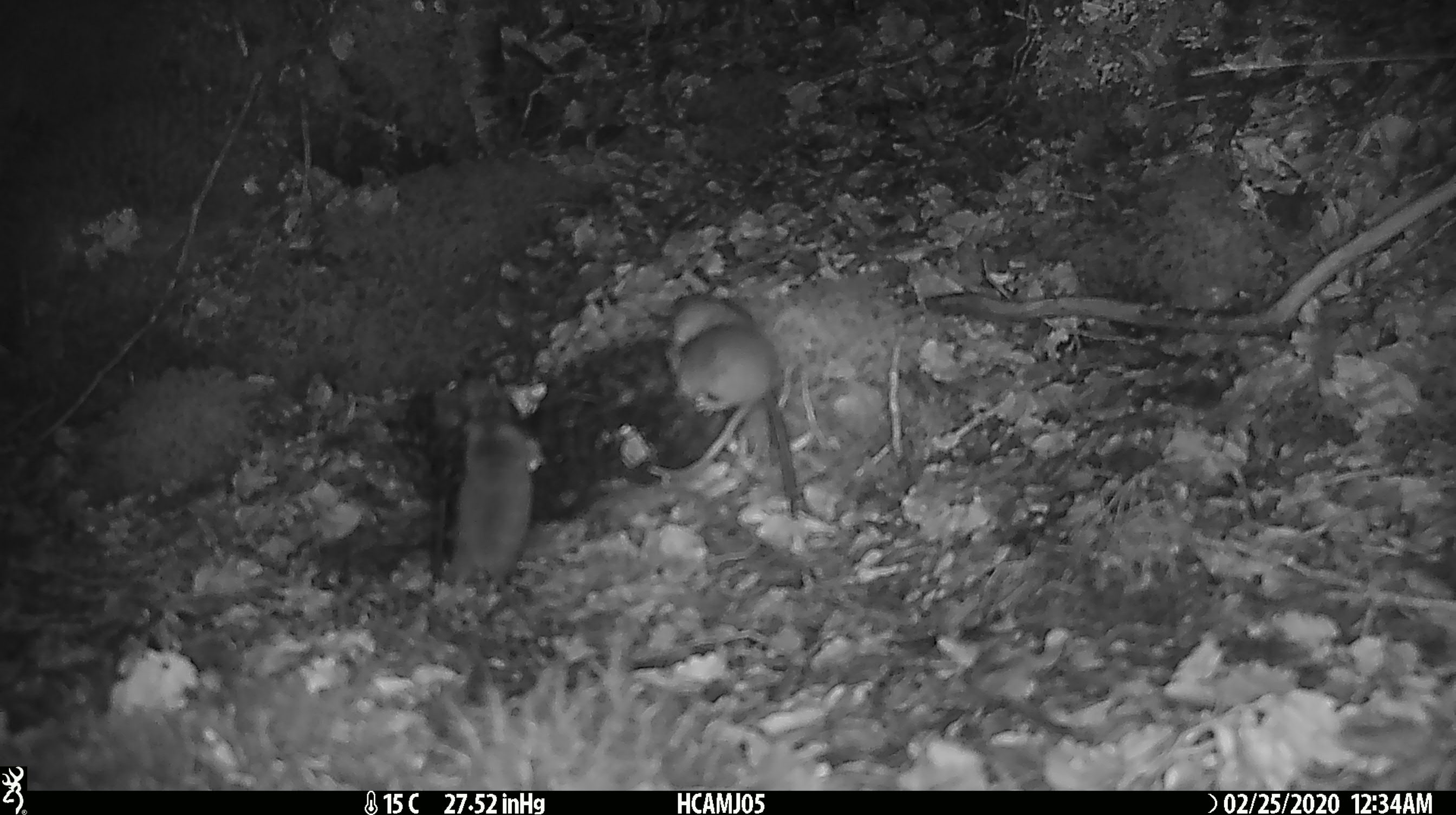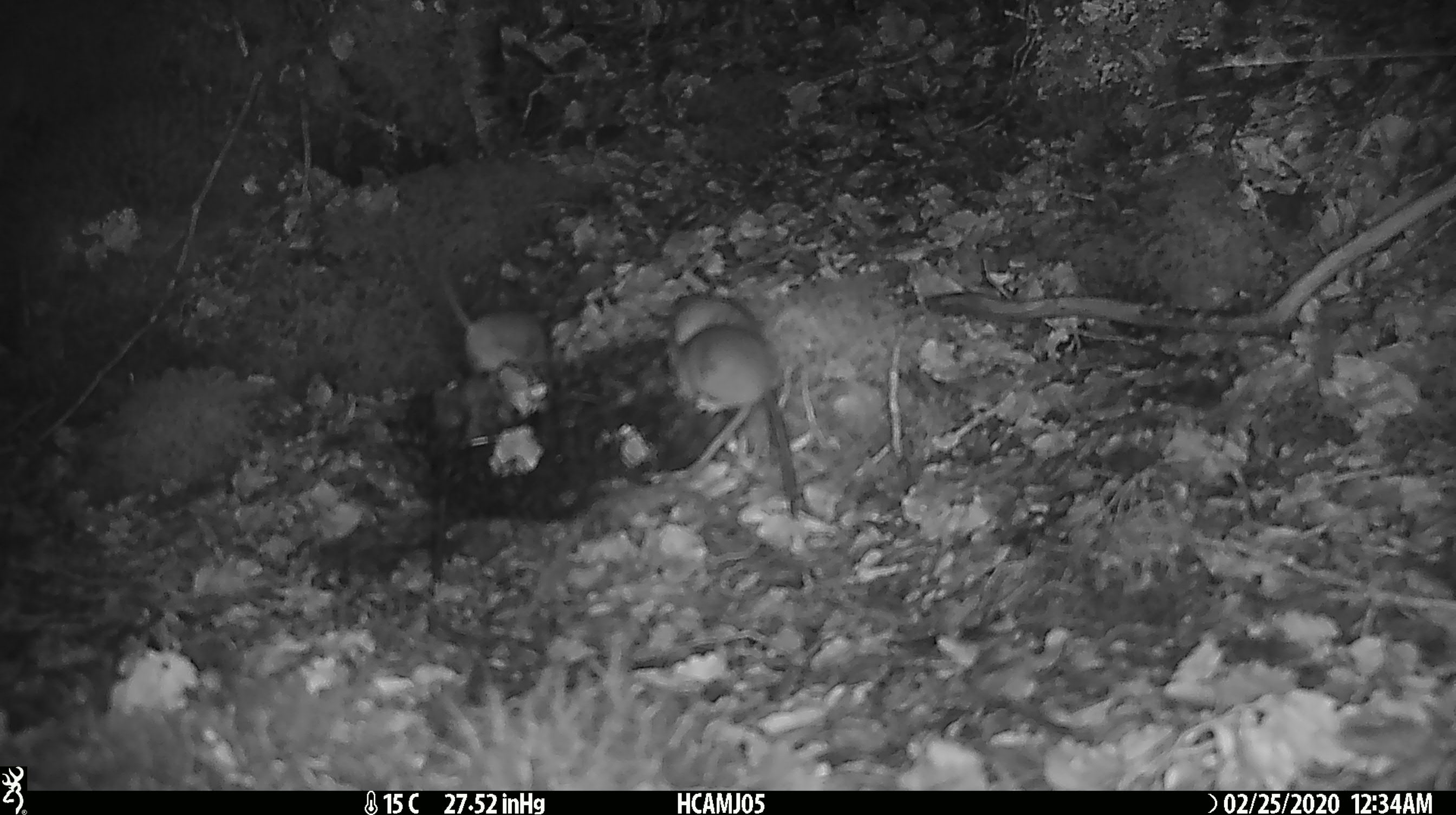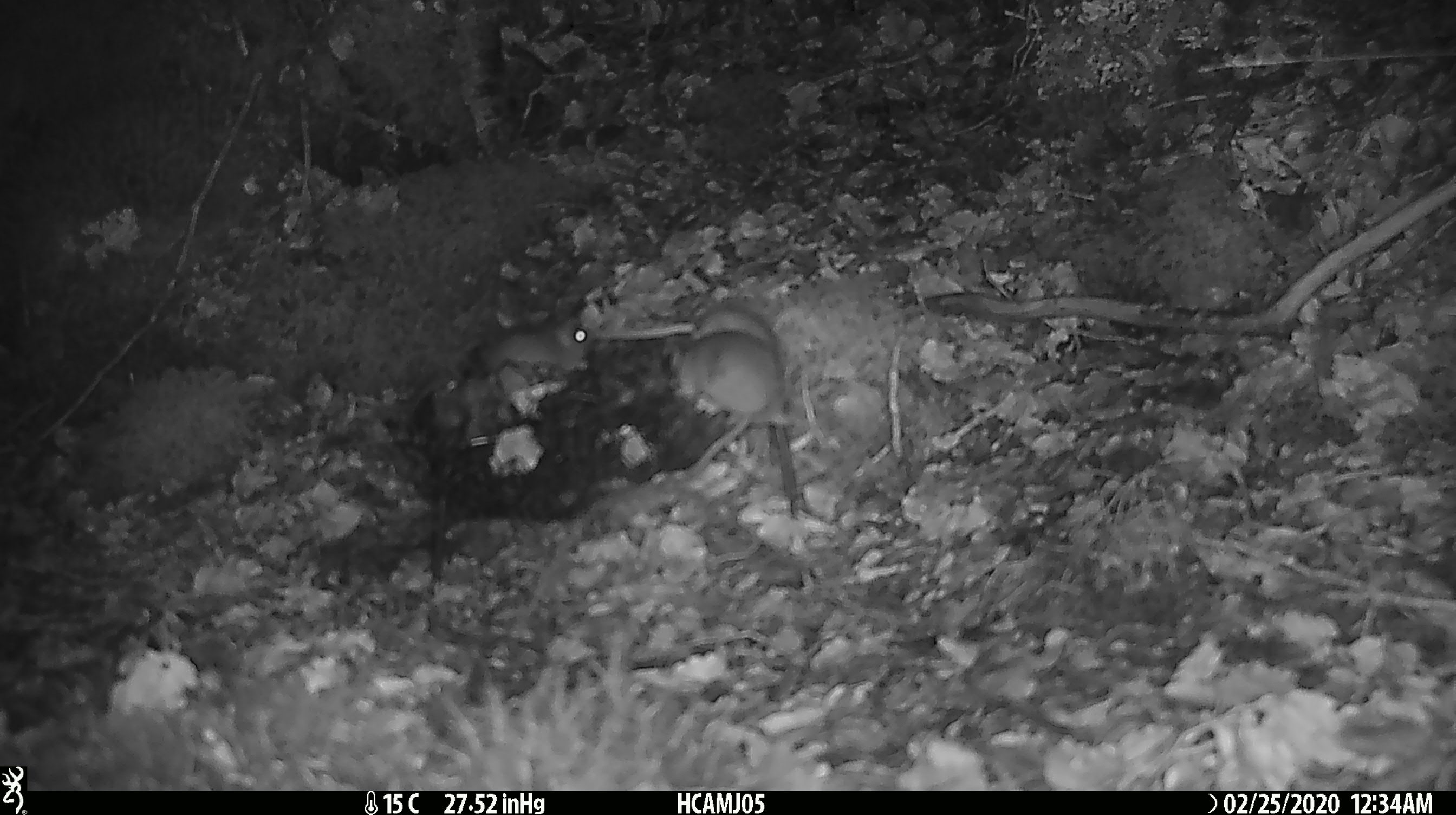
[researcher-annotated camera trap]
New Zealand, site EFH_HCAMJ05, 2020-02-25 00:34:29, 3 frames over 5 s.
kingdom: Animalia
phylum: Chordata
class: Mammalia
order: Rodentia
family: Muridae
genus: Mus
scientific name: Mus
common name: mouse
Mouse (Mus).